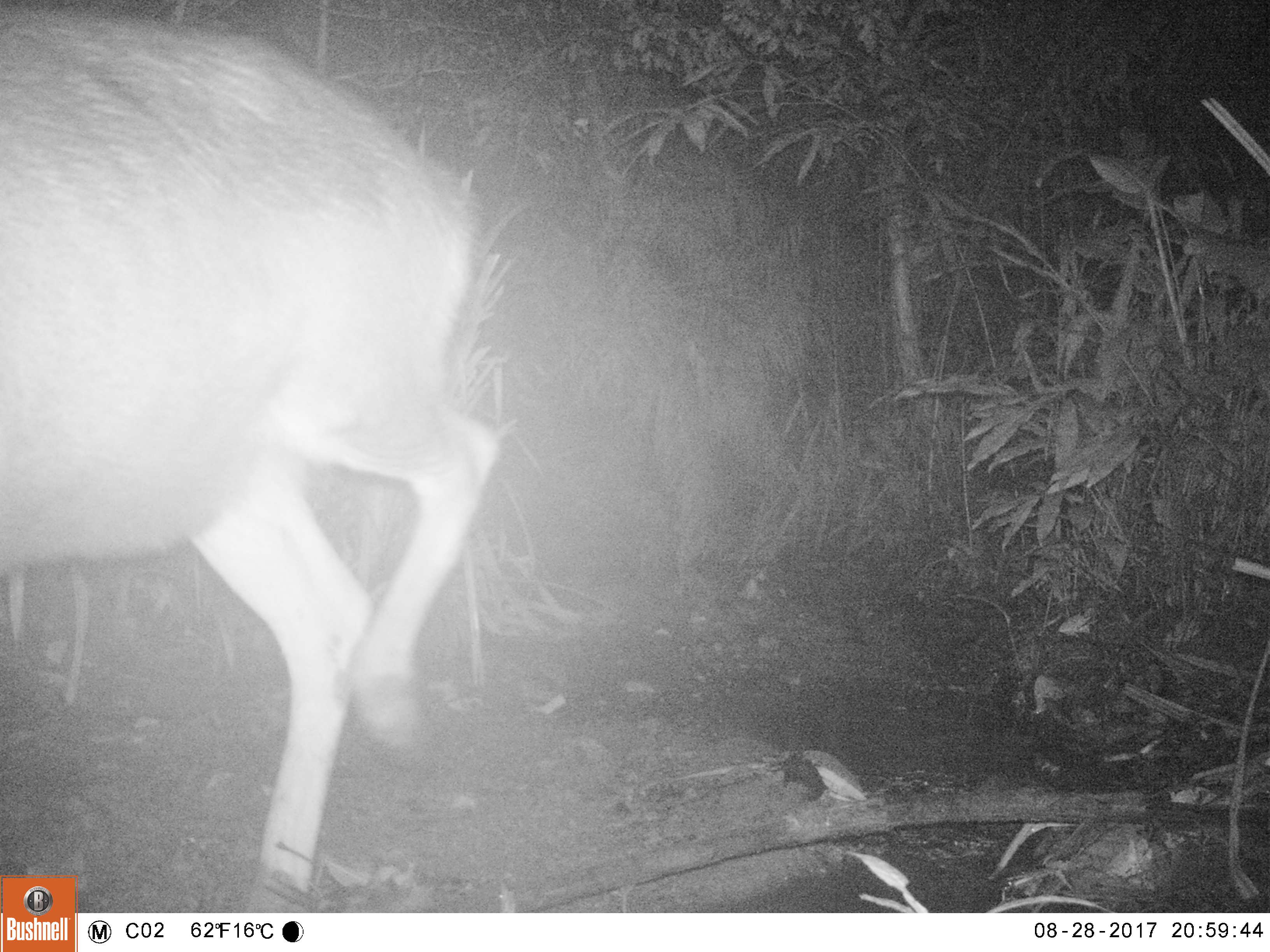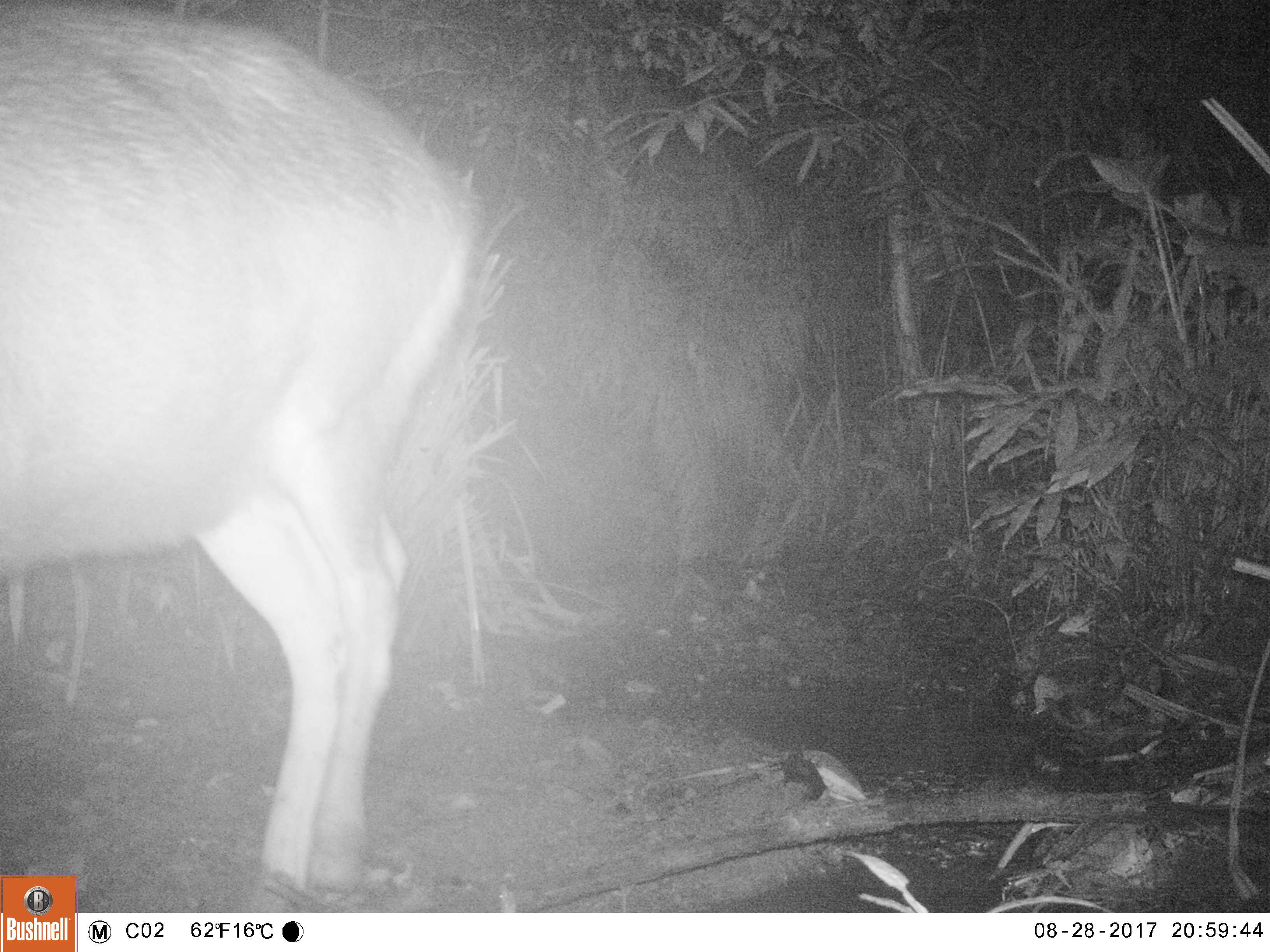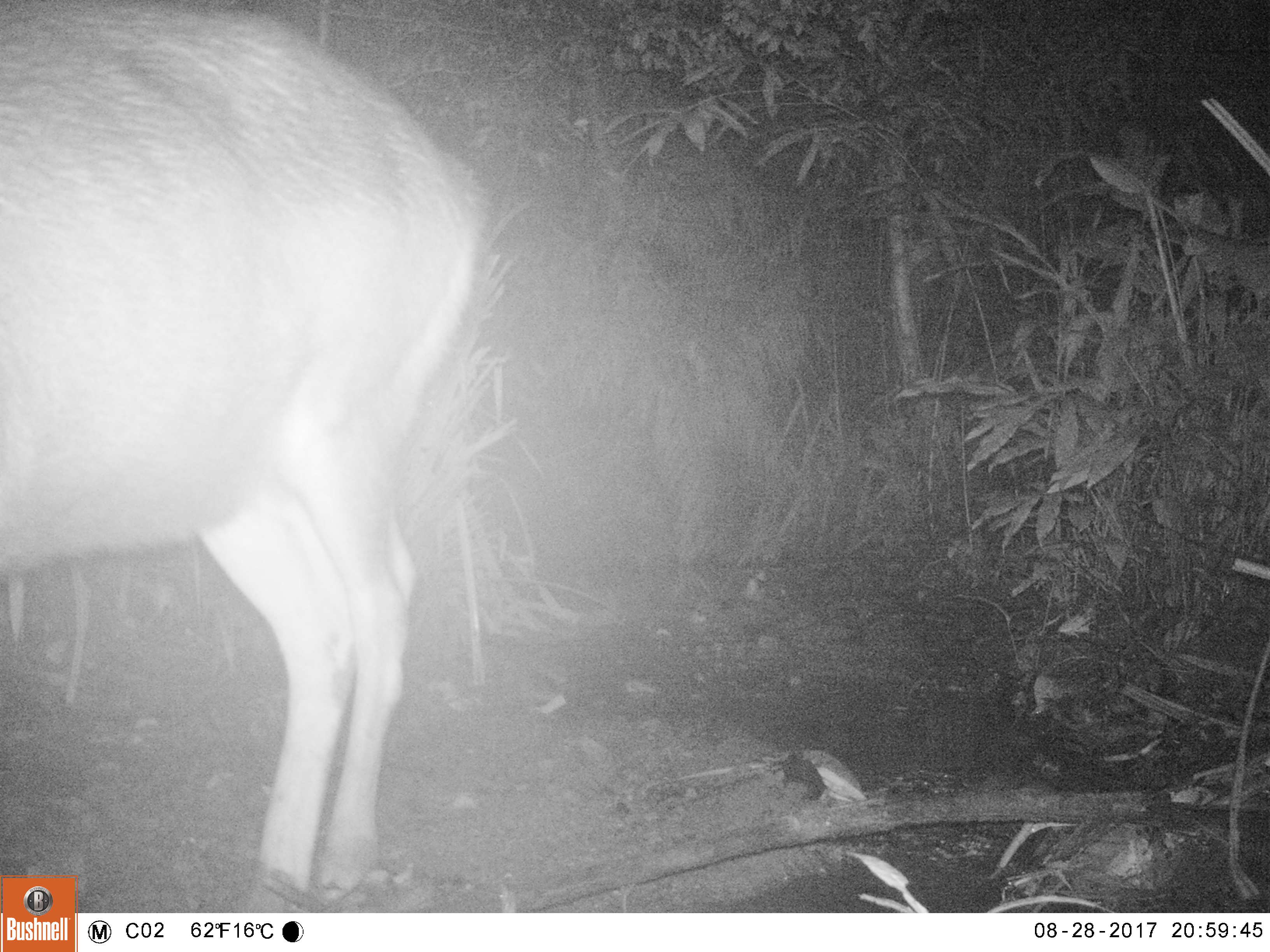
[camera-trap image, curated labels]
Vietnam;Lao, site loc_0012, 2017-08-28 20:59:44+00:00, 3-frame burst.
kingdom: Animalia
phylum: Chordata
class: Mammalia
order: Artiodactyla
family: Cervidae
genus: Rusa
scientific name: Rusa unicolor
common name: sambar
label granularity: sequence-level